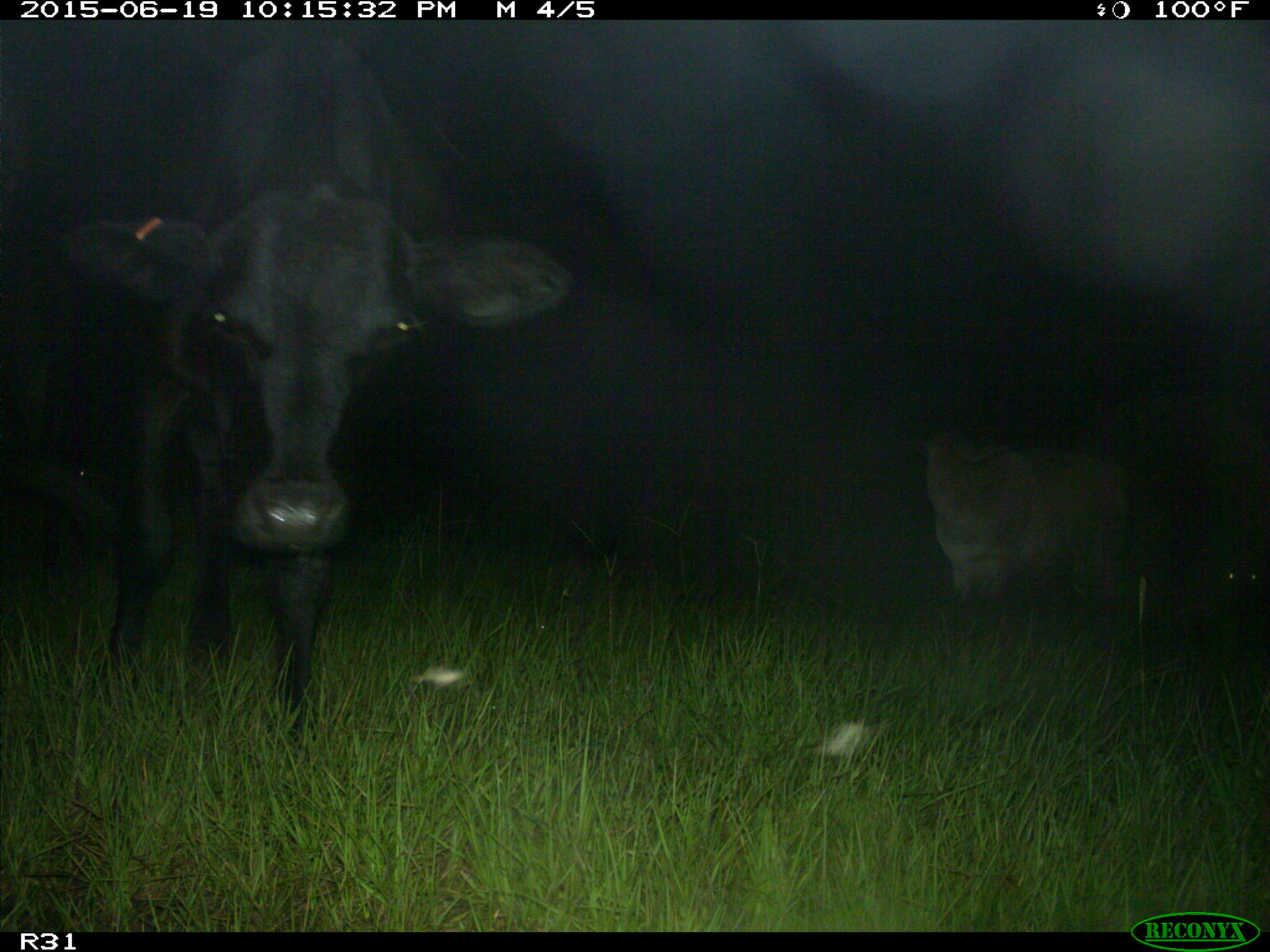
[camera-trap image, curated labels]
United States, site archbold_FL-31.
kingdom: Animalia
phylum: Chordata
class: Mammalia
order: Artiodactyla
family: Bovidae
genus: Bos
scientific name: Bos taurus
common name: domestic cow